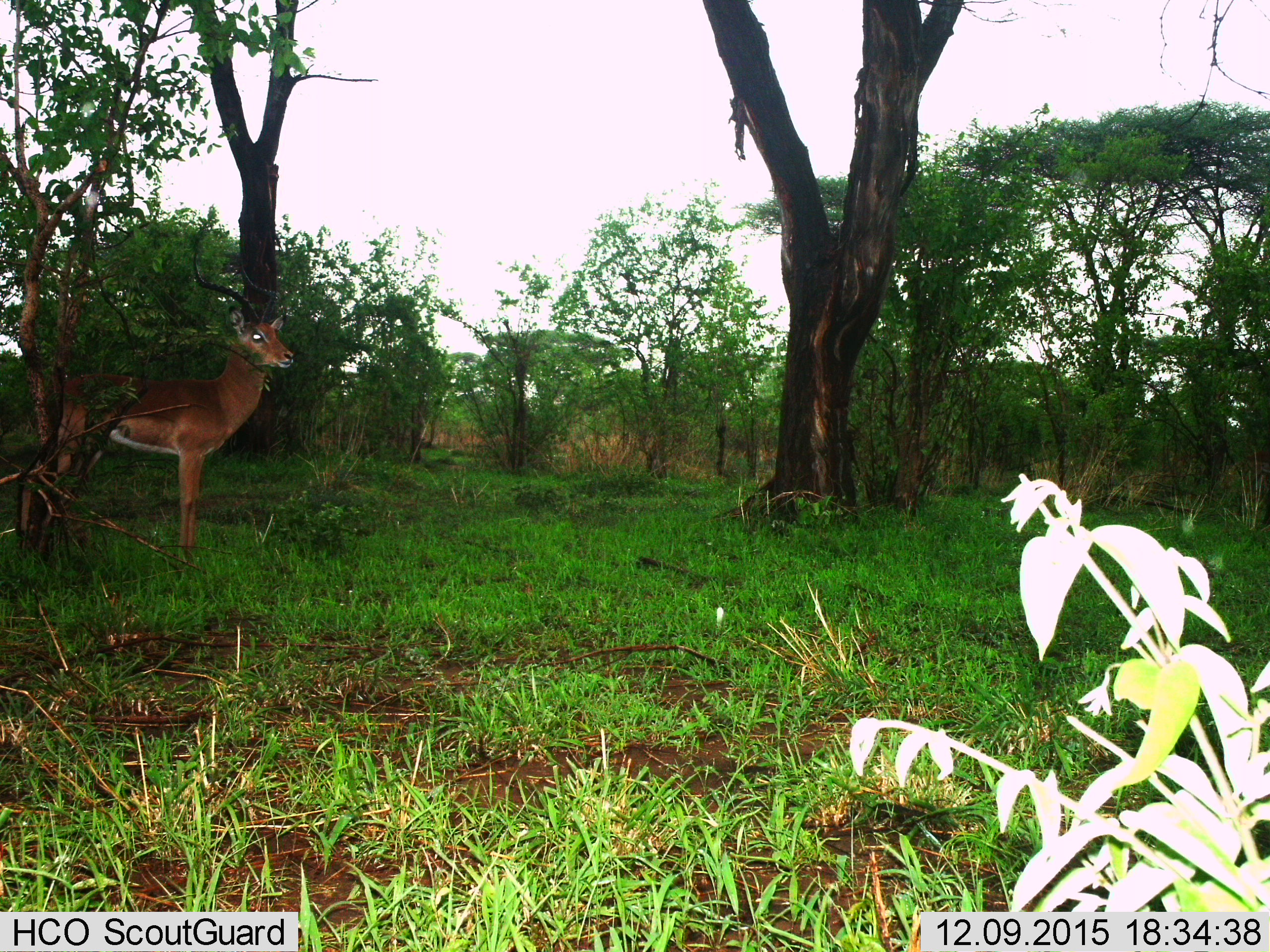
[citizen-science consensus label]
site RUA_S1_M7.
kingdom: Animalia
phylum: Chordata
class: Mammalia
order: Artiodactyla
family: Bovidae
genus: Aepyceros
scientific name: Aepyceros melampus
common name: impala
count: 1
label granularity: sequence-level